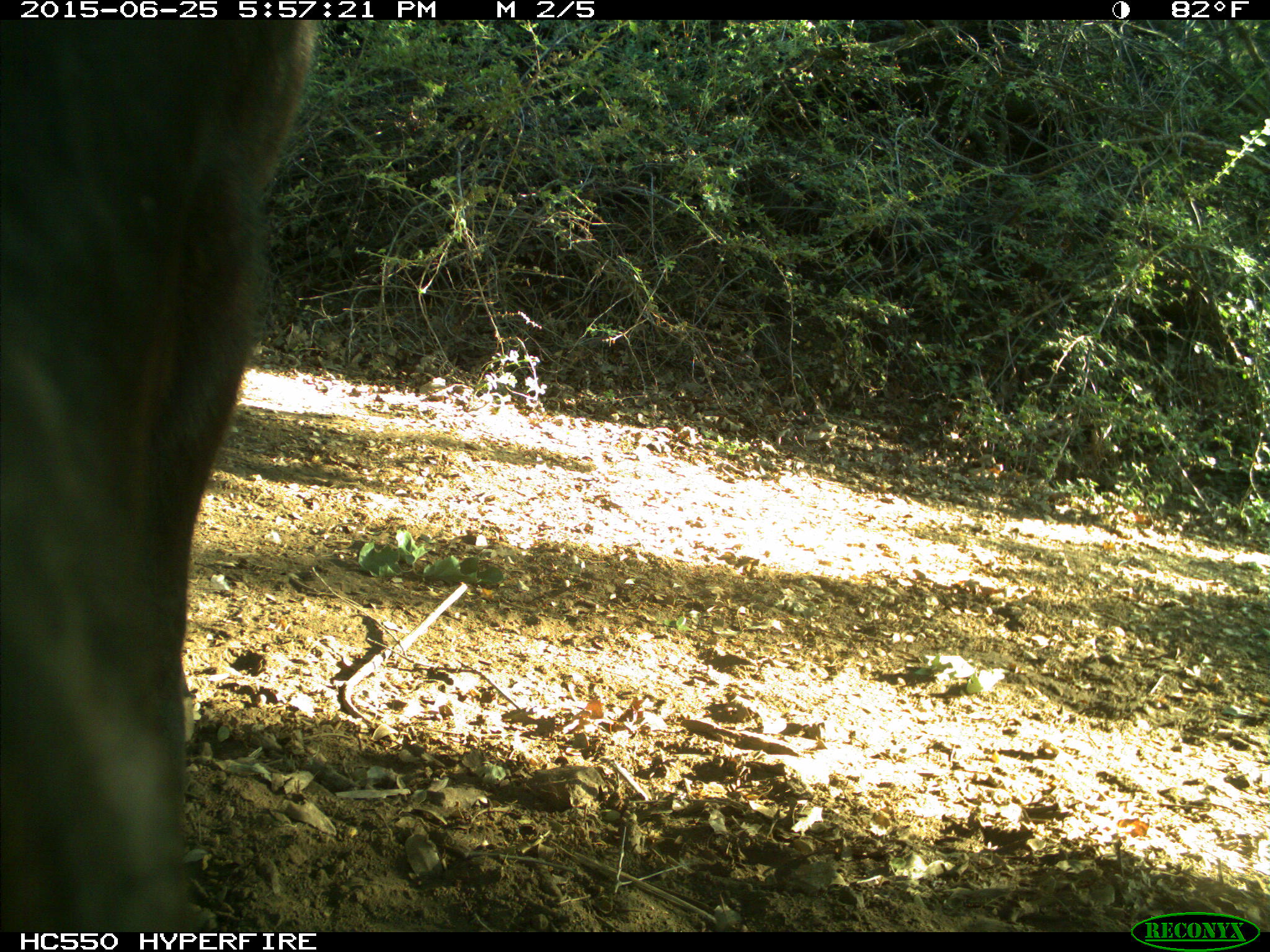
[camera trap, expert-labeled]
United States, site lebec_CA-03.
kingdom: Animalia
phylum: Chordata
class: Mammalia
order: Artiodactyla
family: Bovidae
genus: Bos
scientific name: Bos taurus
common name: domestic cow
Bos taurus (domestic cow).